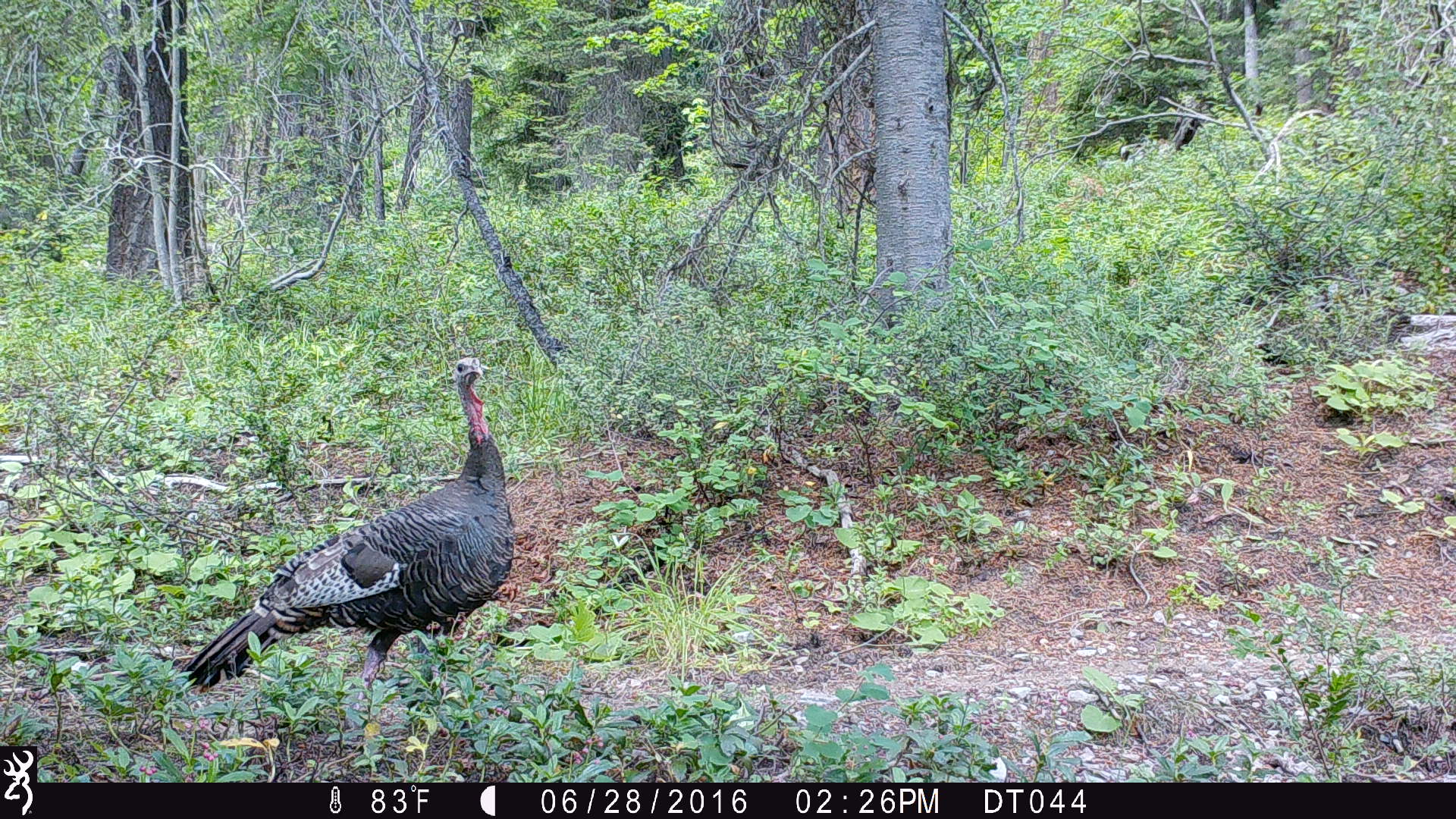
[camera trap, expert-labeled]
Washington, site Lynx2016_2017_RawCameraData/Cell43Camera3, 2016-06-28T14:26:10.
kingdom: Animalia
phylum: Chordata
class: Aves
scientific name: Aves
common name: birds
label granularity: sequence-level